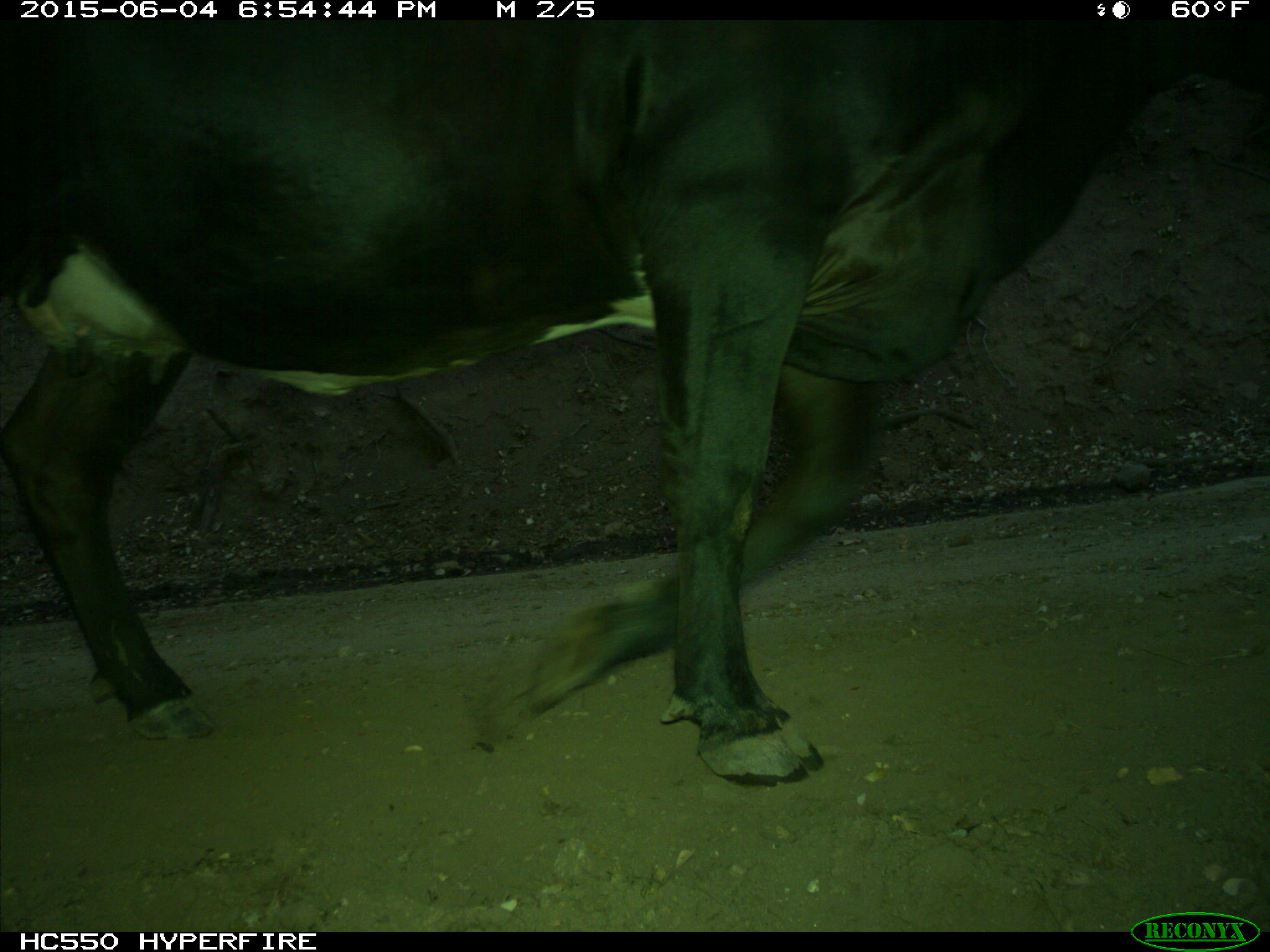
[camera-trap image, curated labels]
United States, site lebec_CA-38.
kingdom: Animalia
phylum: Chordata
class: Mammalia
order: Artiodactyla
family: Bovidae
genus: Bos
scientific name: Bos taurus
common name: domestic cow